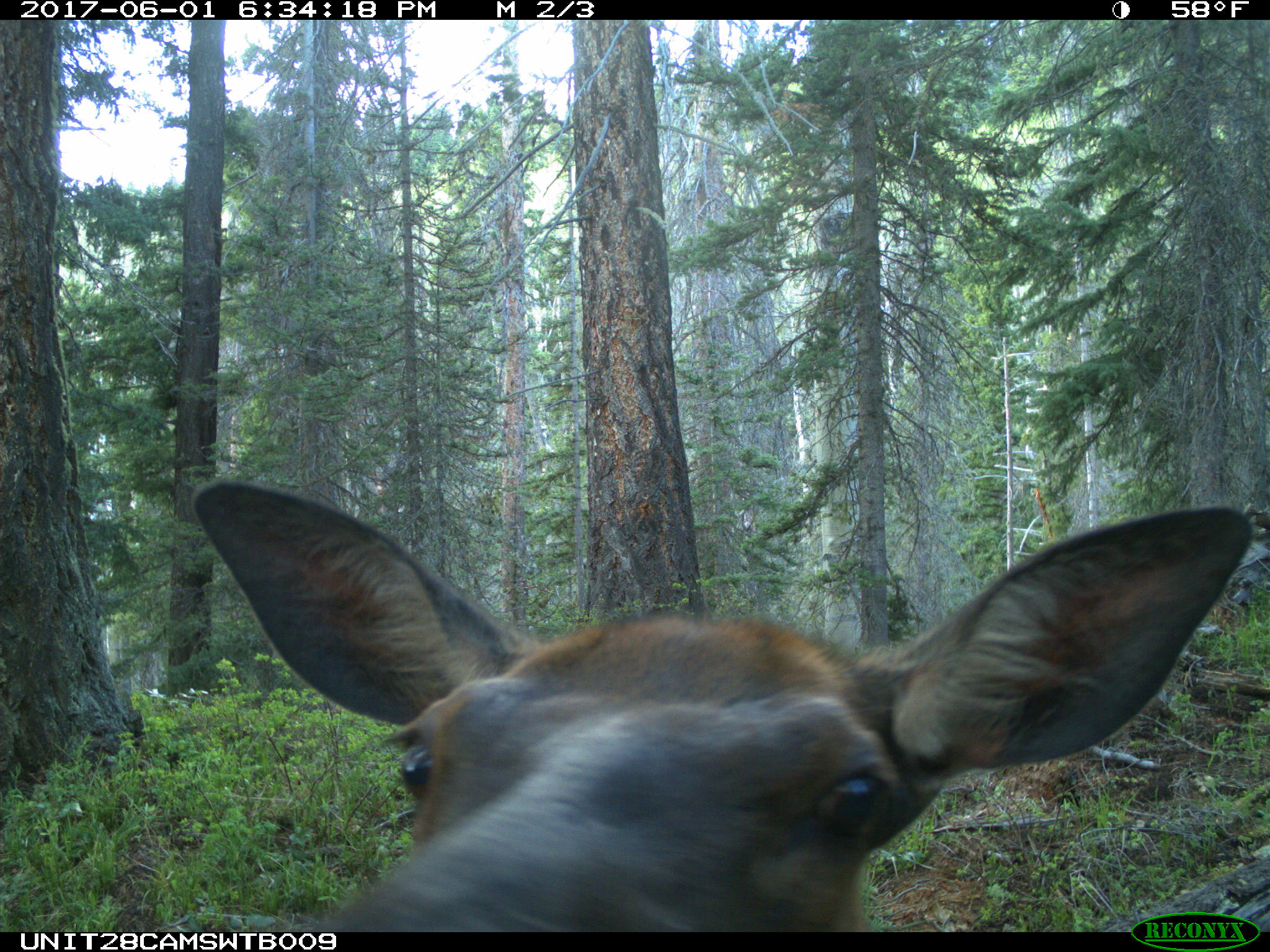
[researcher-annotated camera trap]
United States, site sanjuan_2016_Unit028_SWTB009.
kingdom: Animalia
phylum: Chordata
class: Mammalia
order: Artiodactyla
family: Cervidae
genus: Cervus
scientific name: Cervus elaphus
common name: red deer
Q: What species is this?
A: Cervus elaphus (red deer).